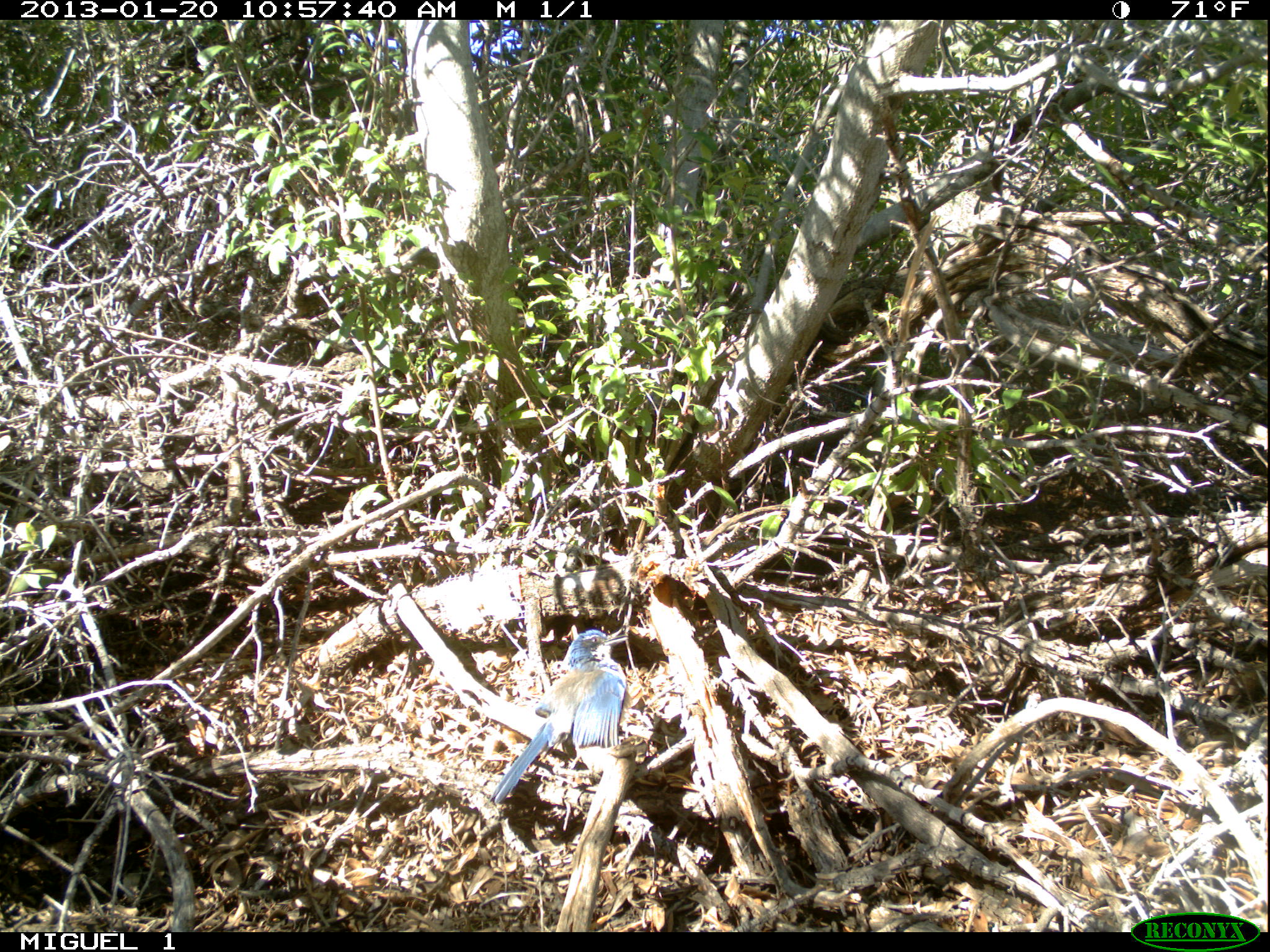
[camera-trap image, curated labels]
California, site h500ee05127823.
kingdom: Animalia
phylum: Chordata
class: Aves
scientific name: Aves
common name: bird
Bird (Aves).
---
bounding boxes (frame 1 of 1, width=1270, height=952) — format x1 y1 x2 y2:
bird: 490 629 628 805